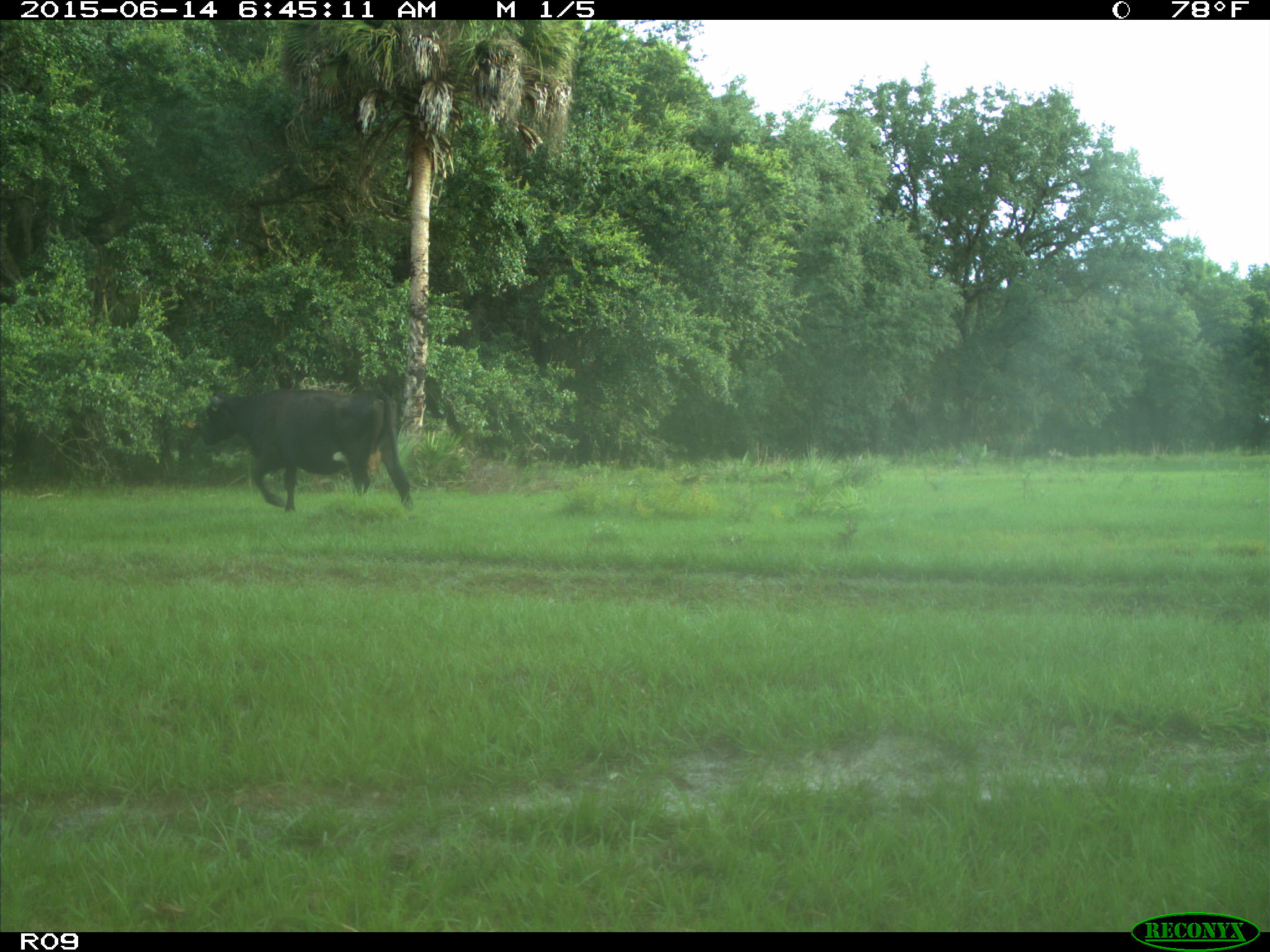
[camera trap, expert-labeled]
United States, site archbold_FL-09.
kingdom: Animalia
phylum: Chordata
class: Mammalia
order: Artiodactyla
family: Bovidae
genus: Bos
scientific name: Bos taurus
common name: domestic cow